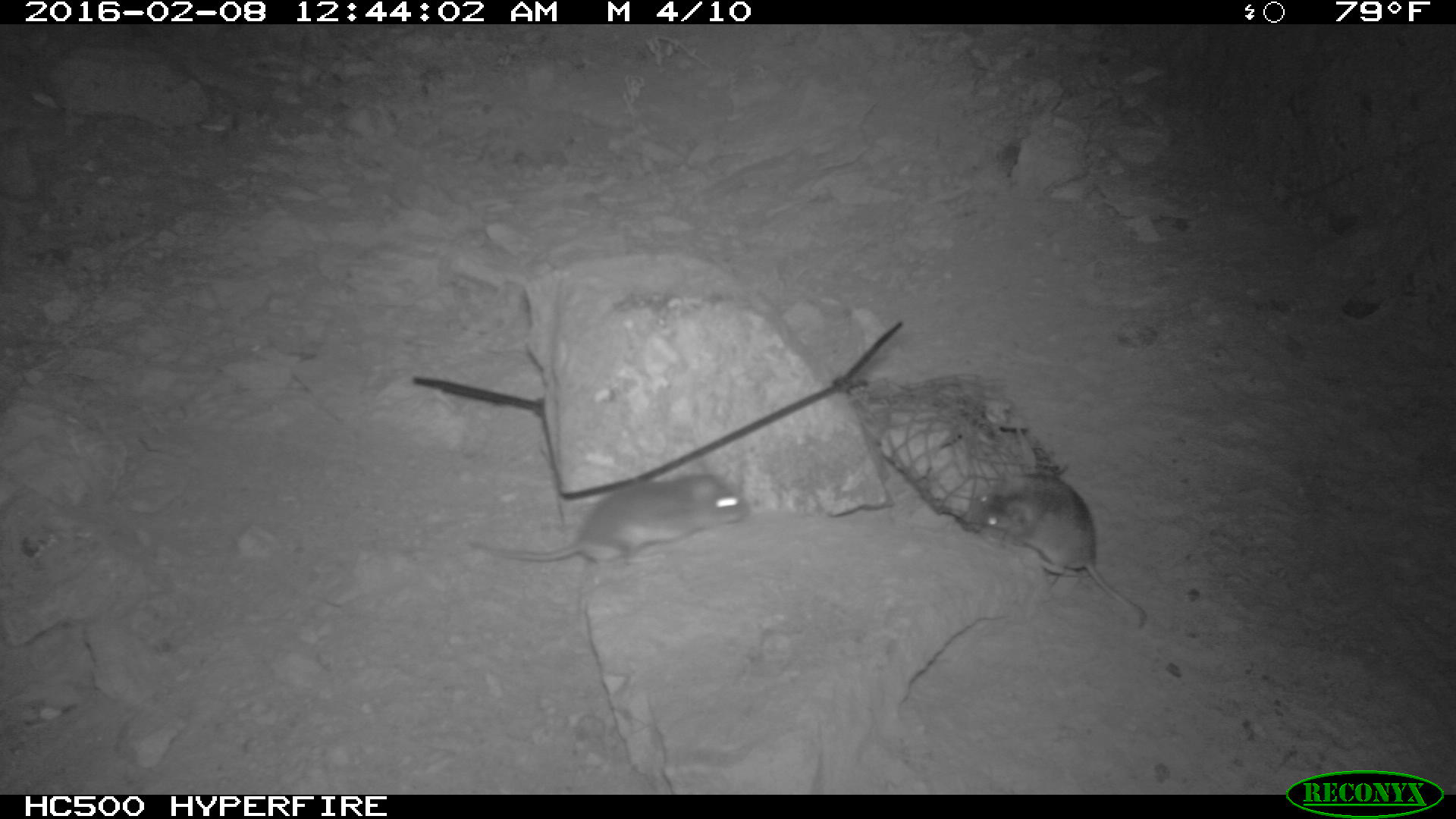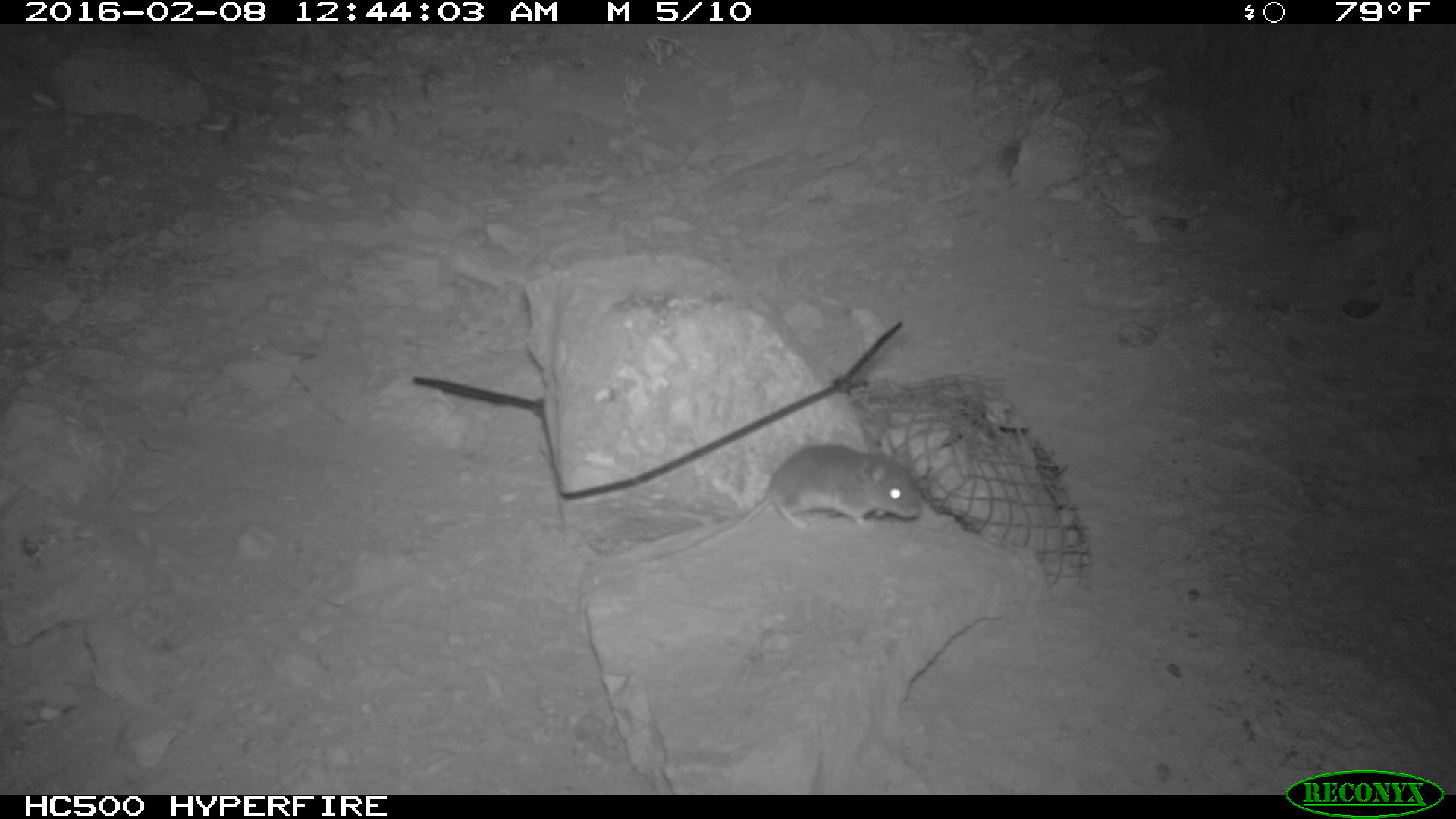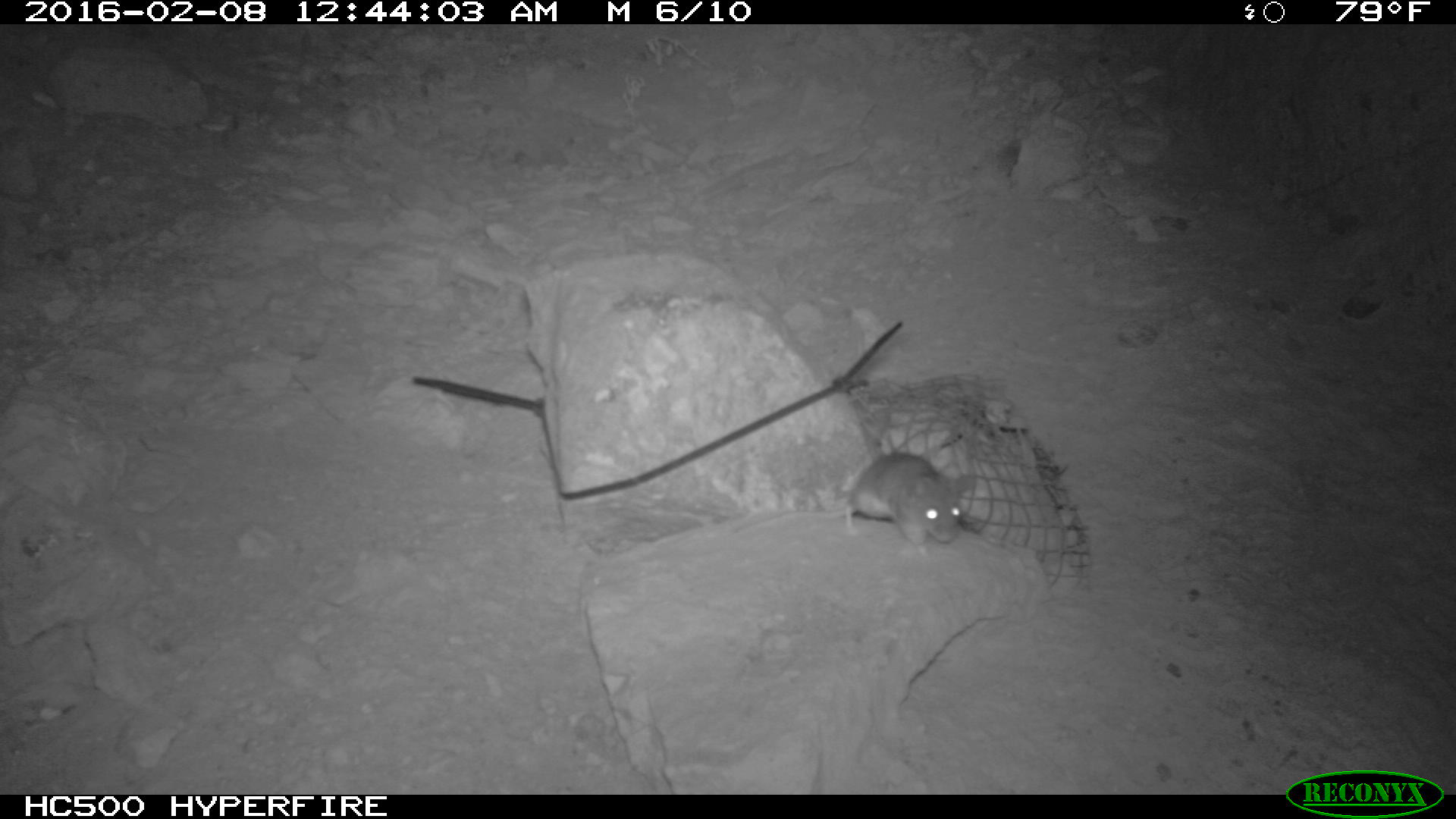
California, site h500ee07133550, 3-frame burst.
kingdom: Animalia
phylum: Chordata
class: Mammalia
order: Rodentia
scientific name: Rodentia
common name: rodent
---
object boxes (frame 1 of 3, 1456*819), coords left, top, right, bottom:
rodent: 466, 461, 748, 584; 962, 469, 1147, 628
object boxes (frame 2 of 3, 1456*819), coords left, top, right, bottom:
rodent: 654, 444, 921, 563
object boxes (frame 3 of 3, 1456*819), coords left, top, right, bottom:
rodent: 731, 451, 976, 557